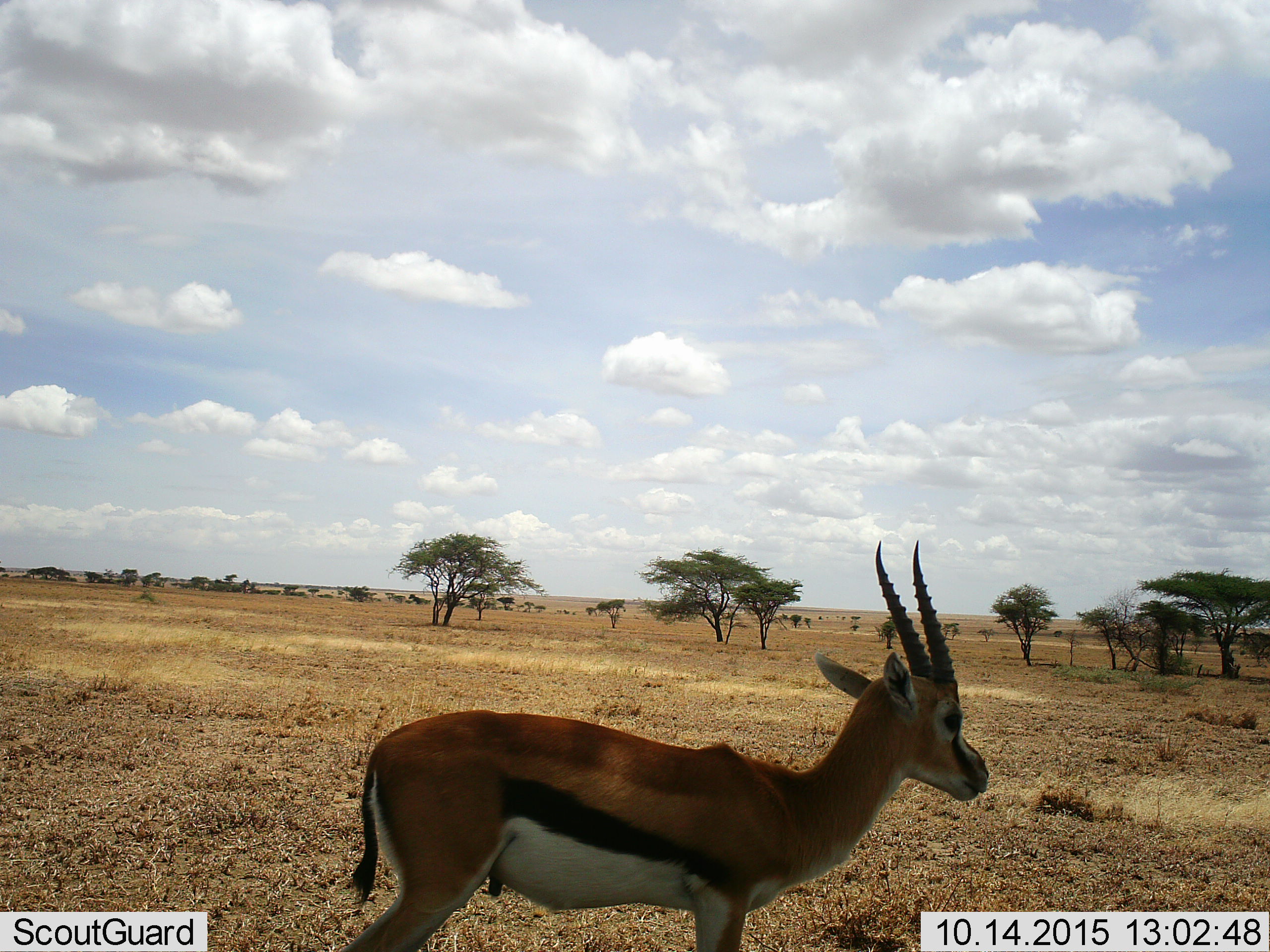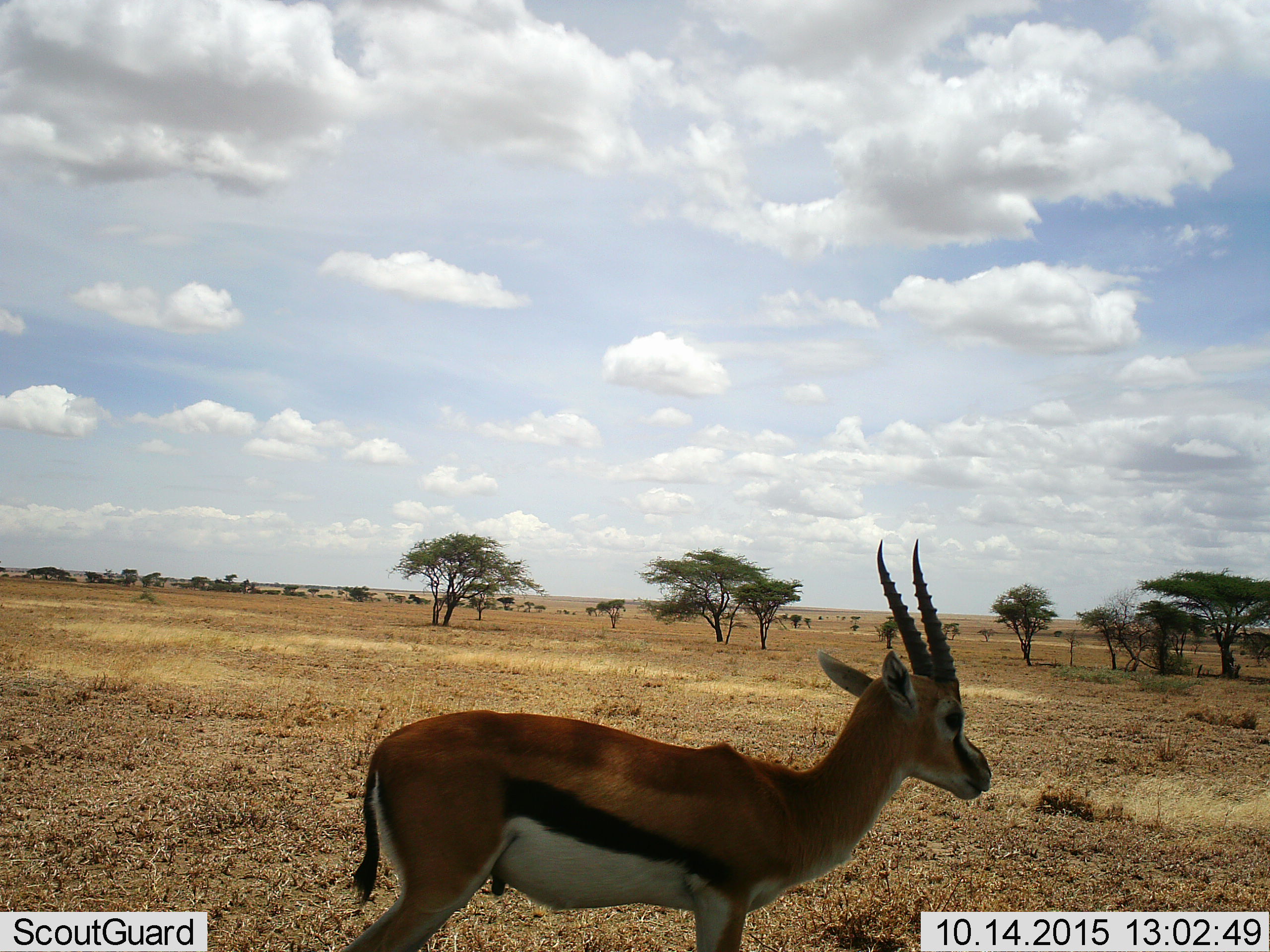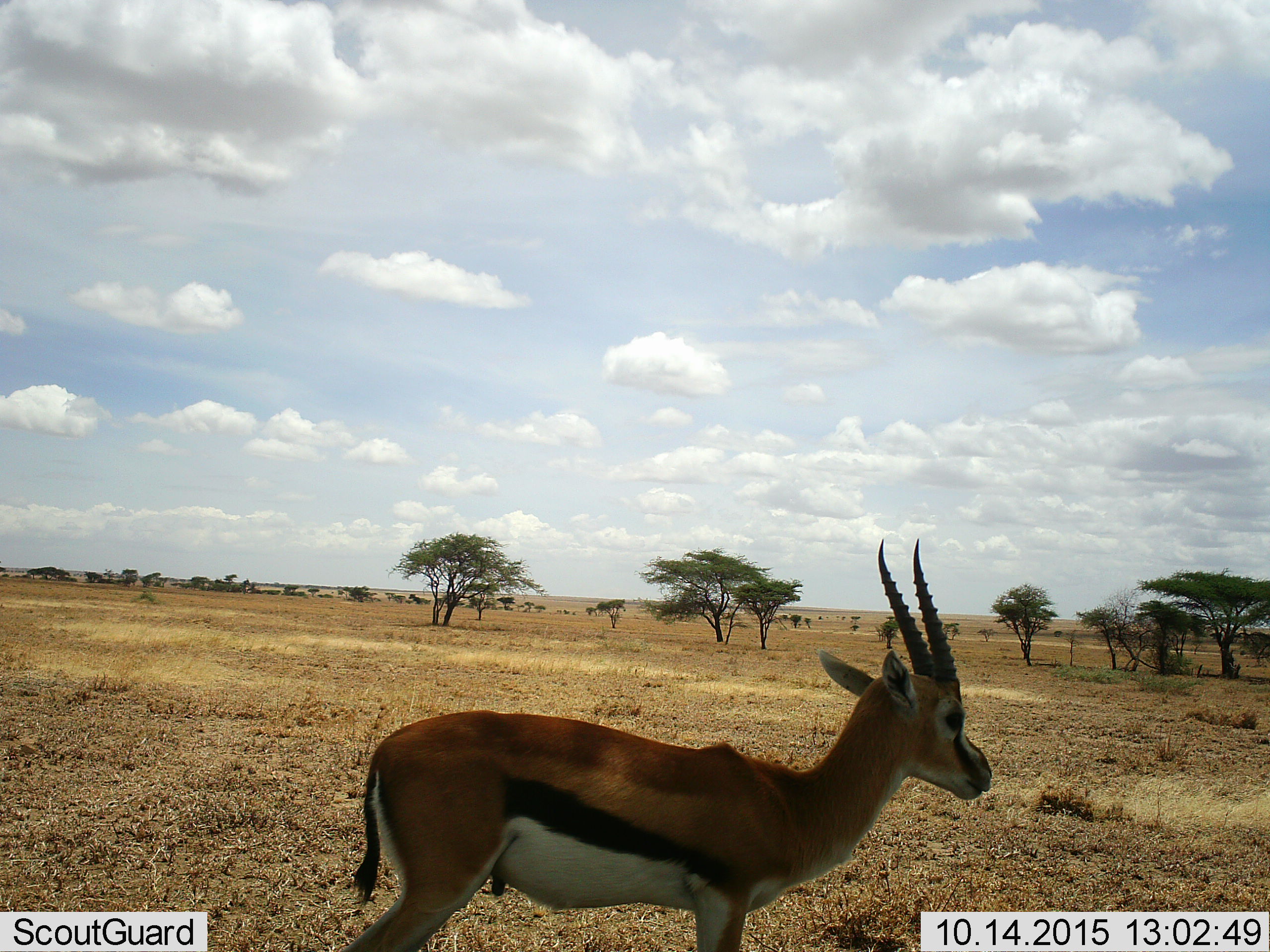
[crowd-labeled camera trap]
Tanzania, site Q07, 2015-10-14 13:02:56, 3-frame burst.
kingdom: Animalia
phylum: Chordata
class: Mammalia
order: Artiodactyla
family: Bovidae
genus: Eudorcas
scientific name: Eudorcas thomsonii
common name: thomson's gazelle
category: gazellethomsons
Gazellethomsons (thomson's gazelle) (Eudorcas thomsonii), count 1. Behavior (volunteer vote fractions): standing 89%, resting 0%, moving 11%, interacting 0%. Young present (vote fraction): 0%. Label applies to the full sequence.